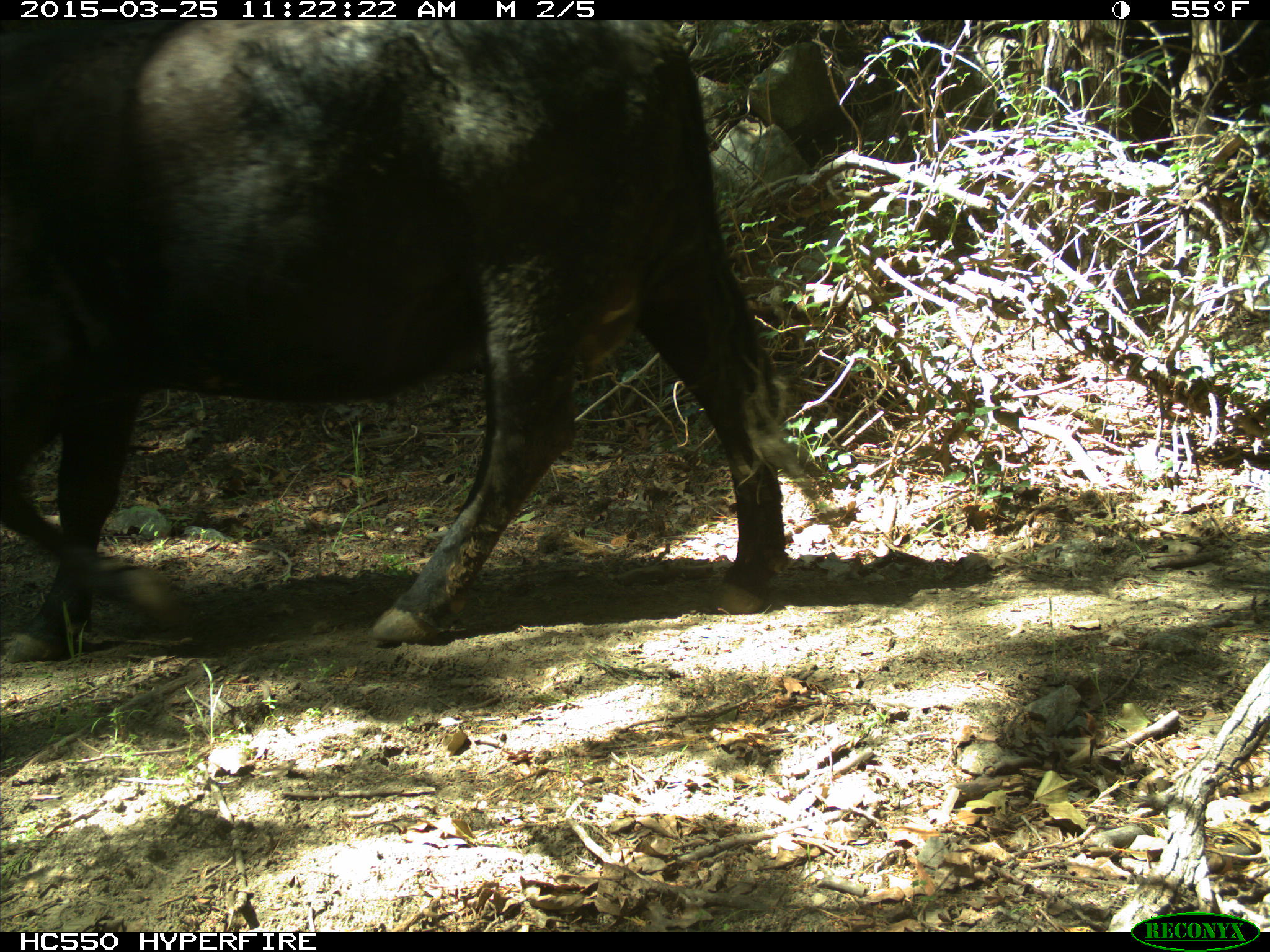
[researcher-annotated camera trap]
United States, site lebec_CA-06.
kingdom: Animalia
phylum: Chordata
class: Mammalia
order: Artiodactyla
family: Bovidae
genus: Bos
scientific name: Bos taurus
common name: domestic cow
Bos taurus (domestic cow).